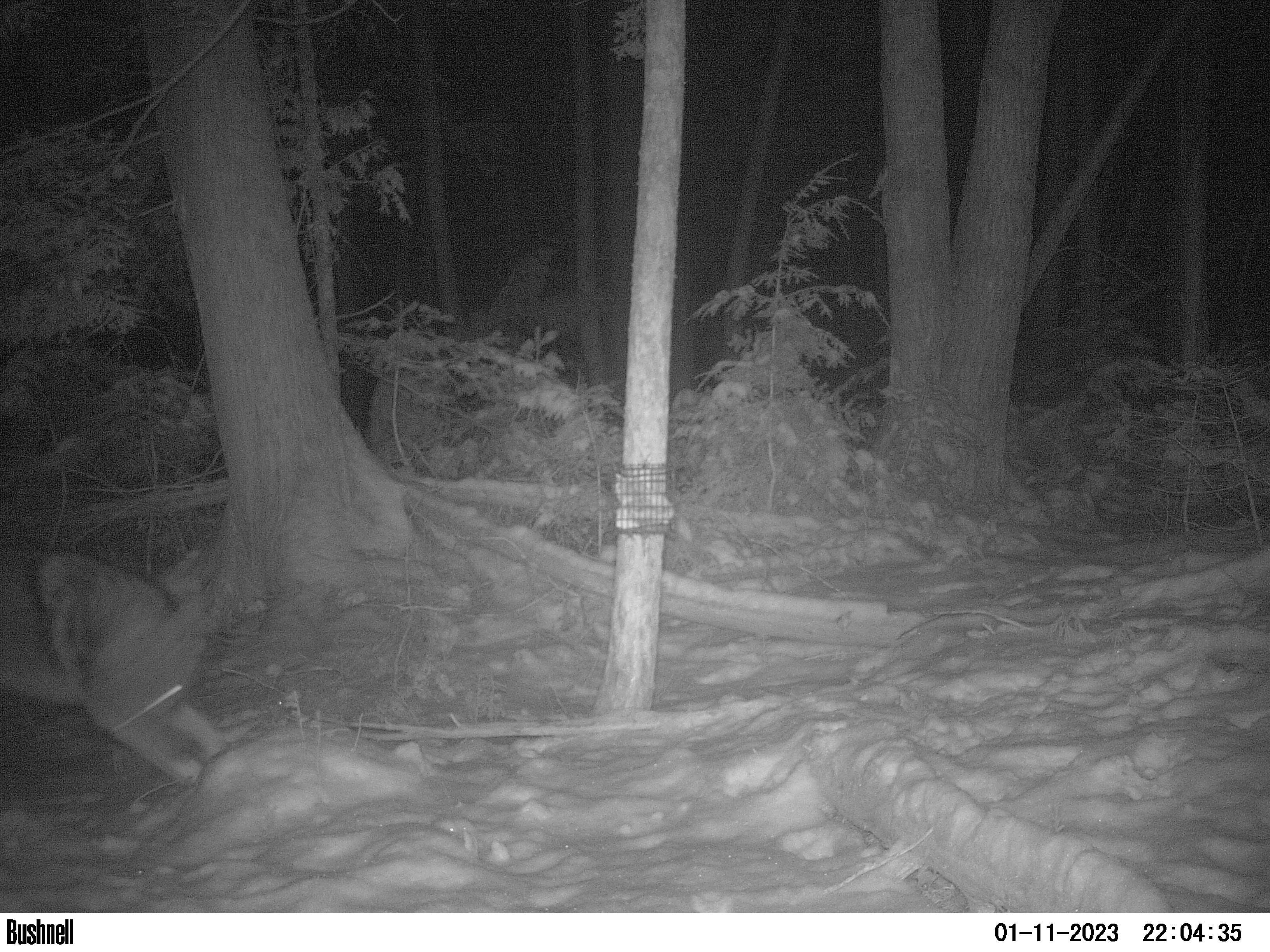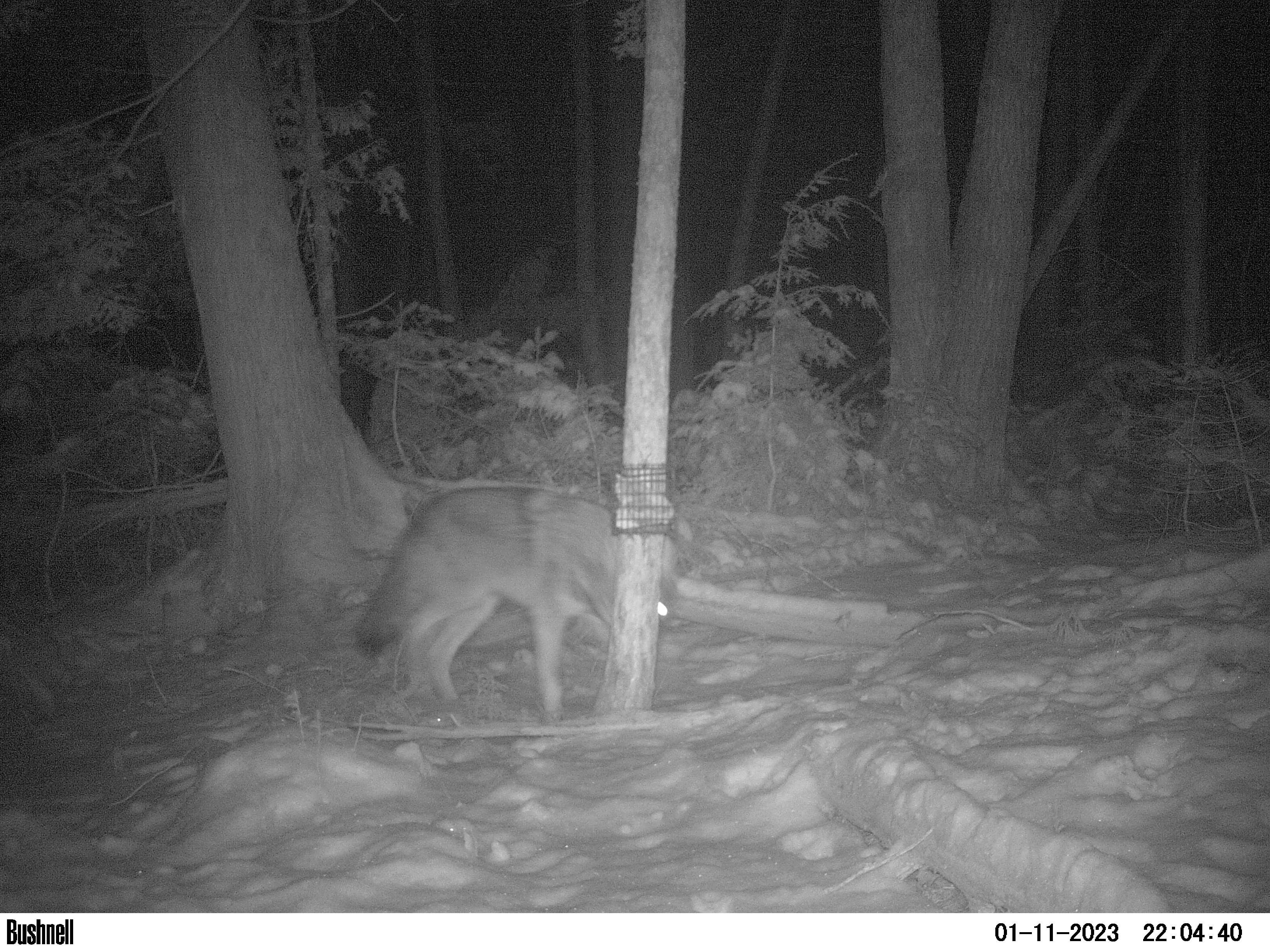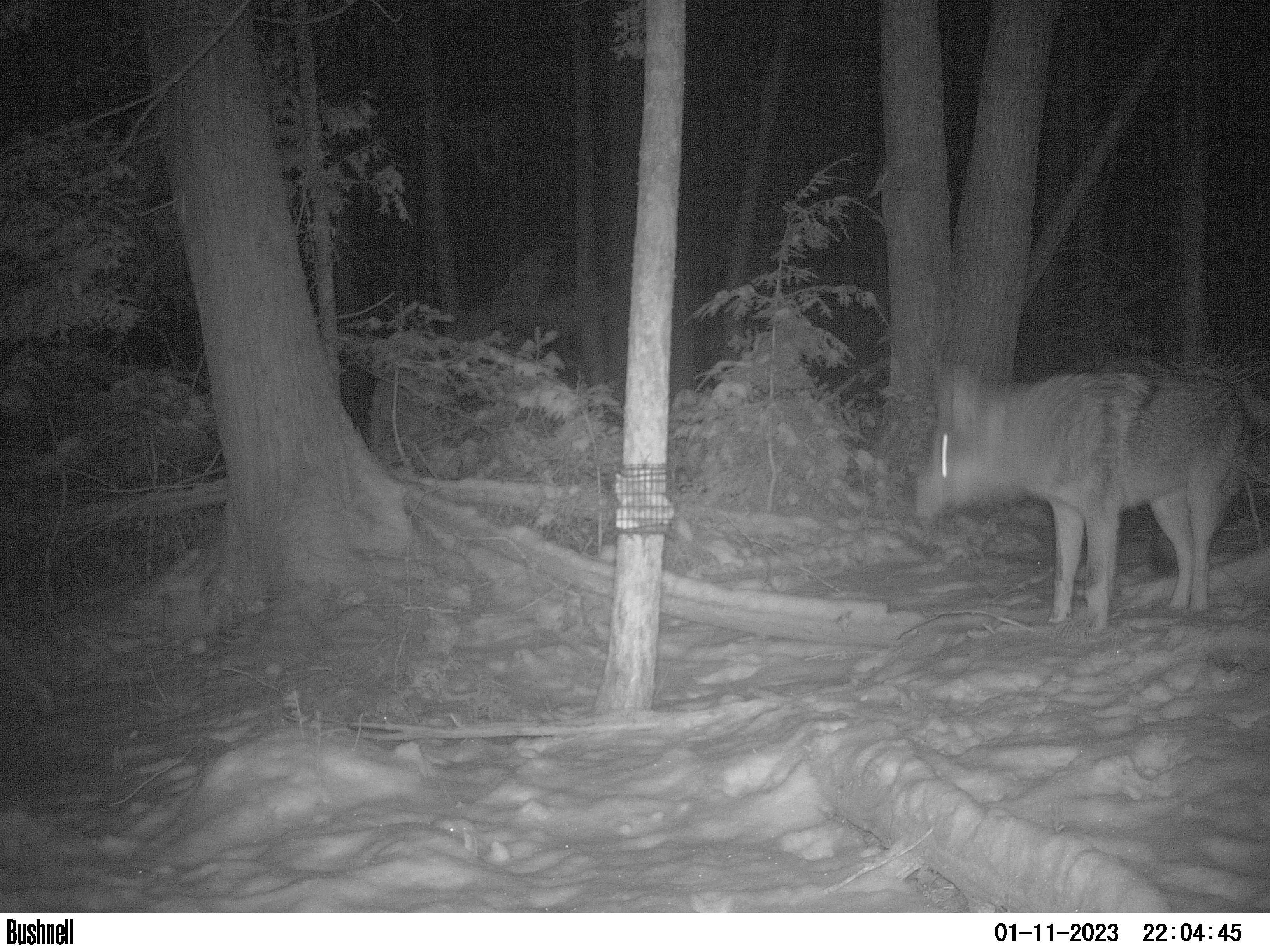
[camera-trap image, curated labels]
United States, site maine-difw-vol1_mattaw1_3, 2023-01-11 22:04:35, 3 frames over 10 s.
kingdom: Animalia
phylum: Chordata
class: Mammalia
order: Carnivora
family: Canidae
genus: Canis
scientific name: Canis latrans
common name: coyote